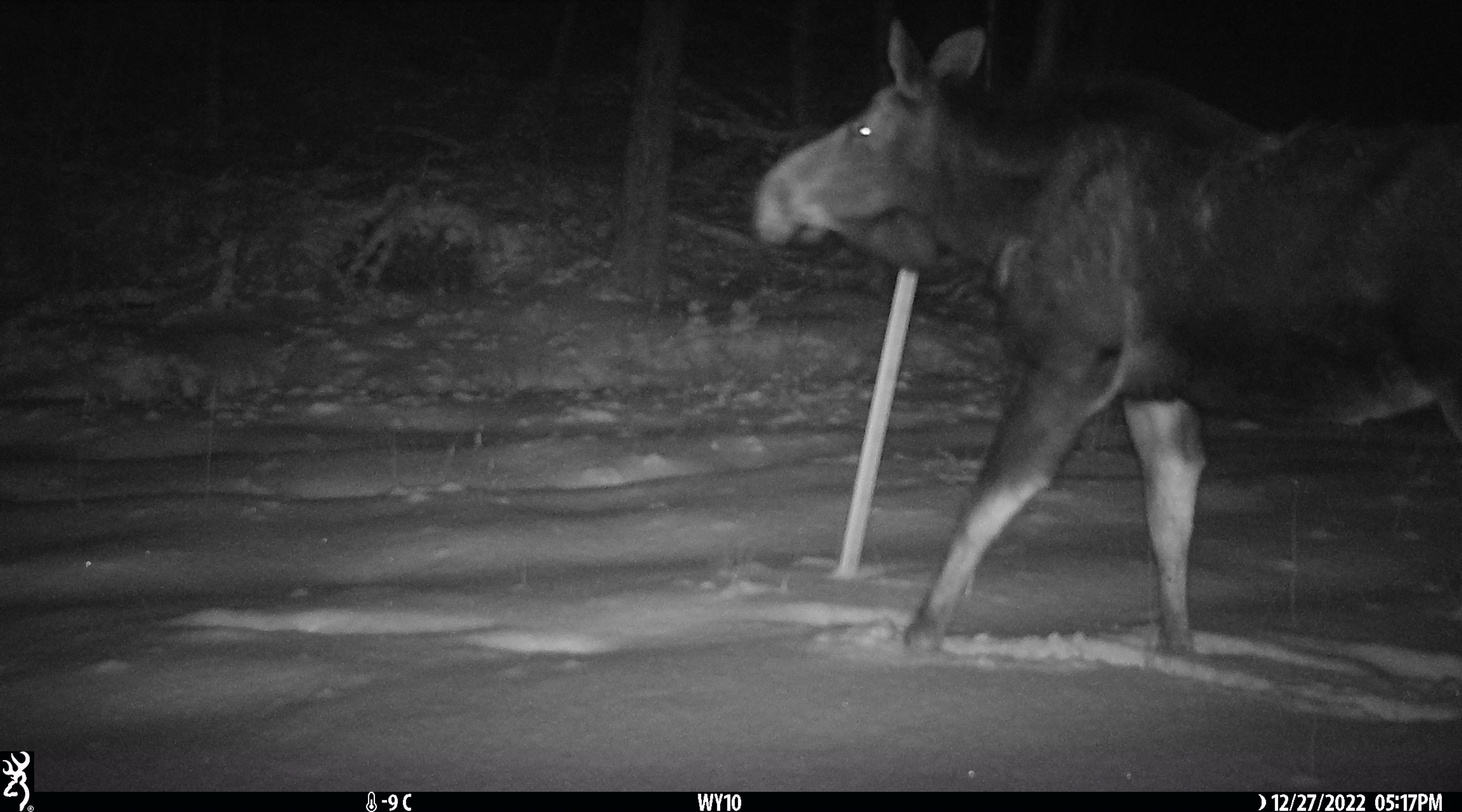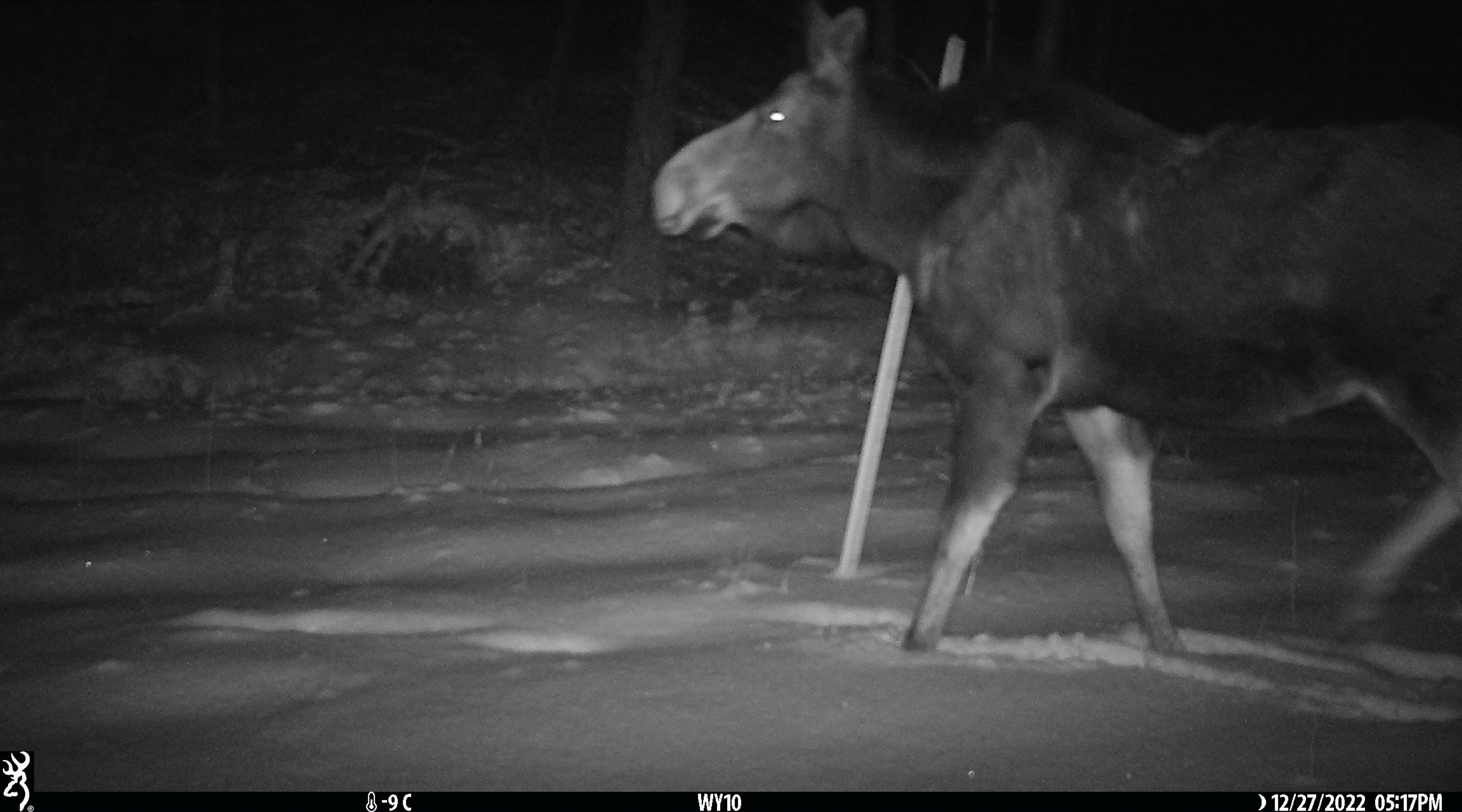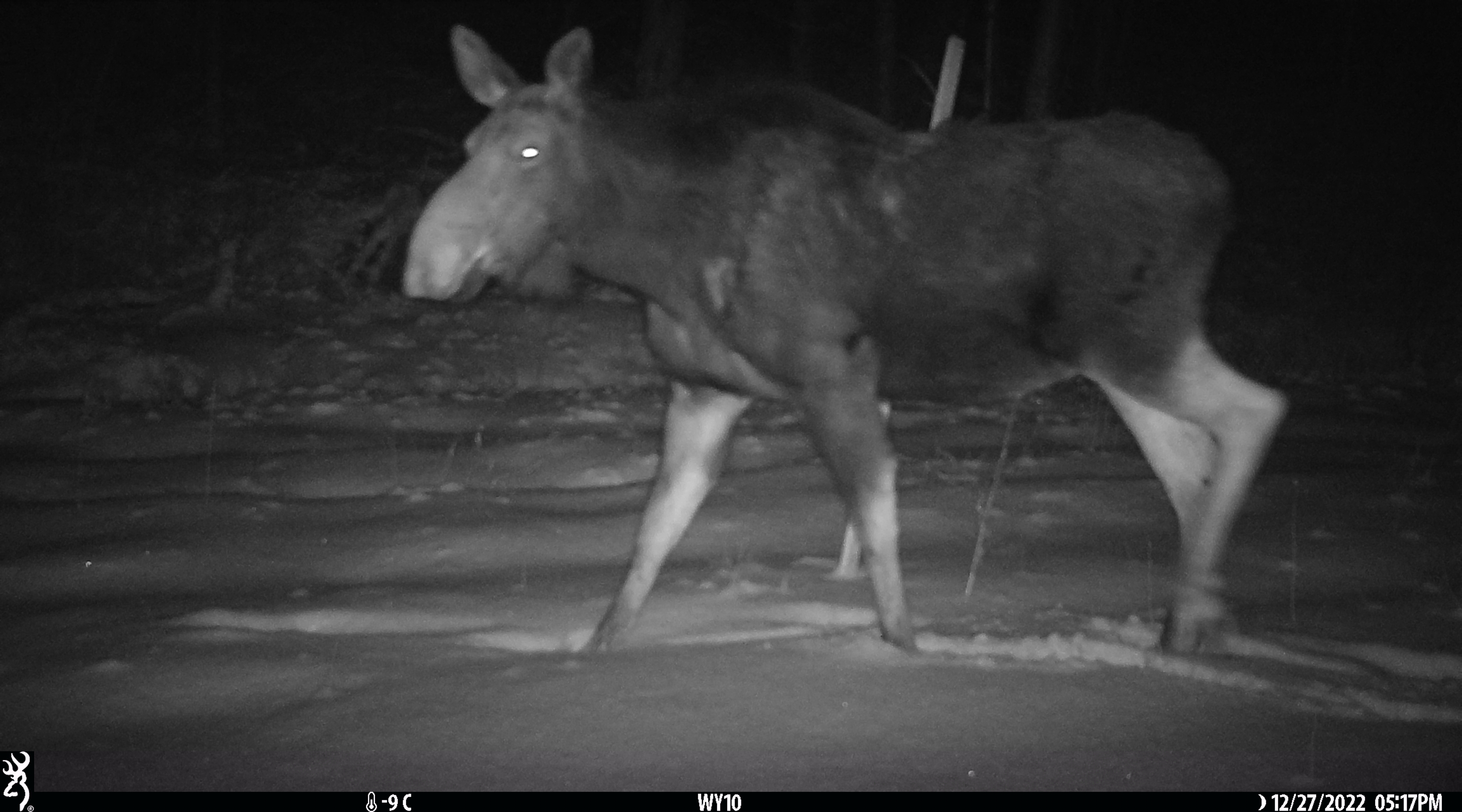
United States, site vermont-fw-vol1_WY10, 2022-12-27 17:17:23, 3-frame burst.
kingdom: Animalia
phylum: Chordata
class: Mammalia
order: Artiodactyla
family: Cervidae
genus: Alces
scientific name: Alces alces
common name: moose